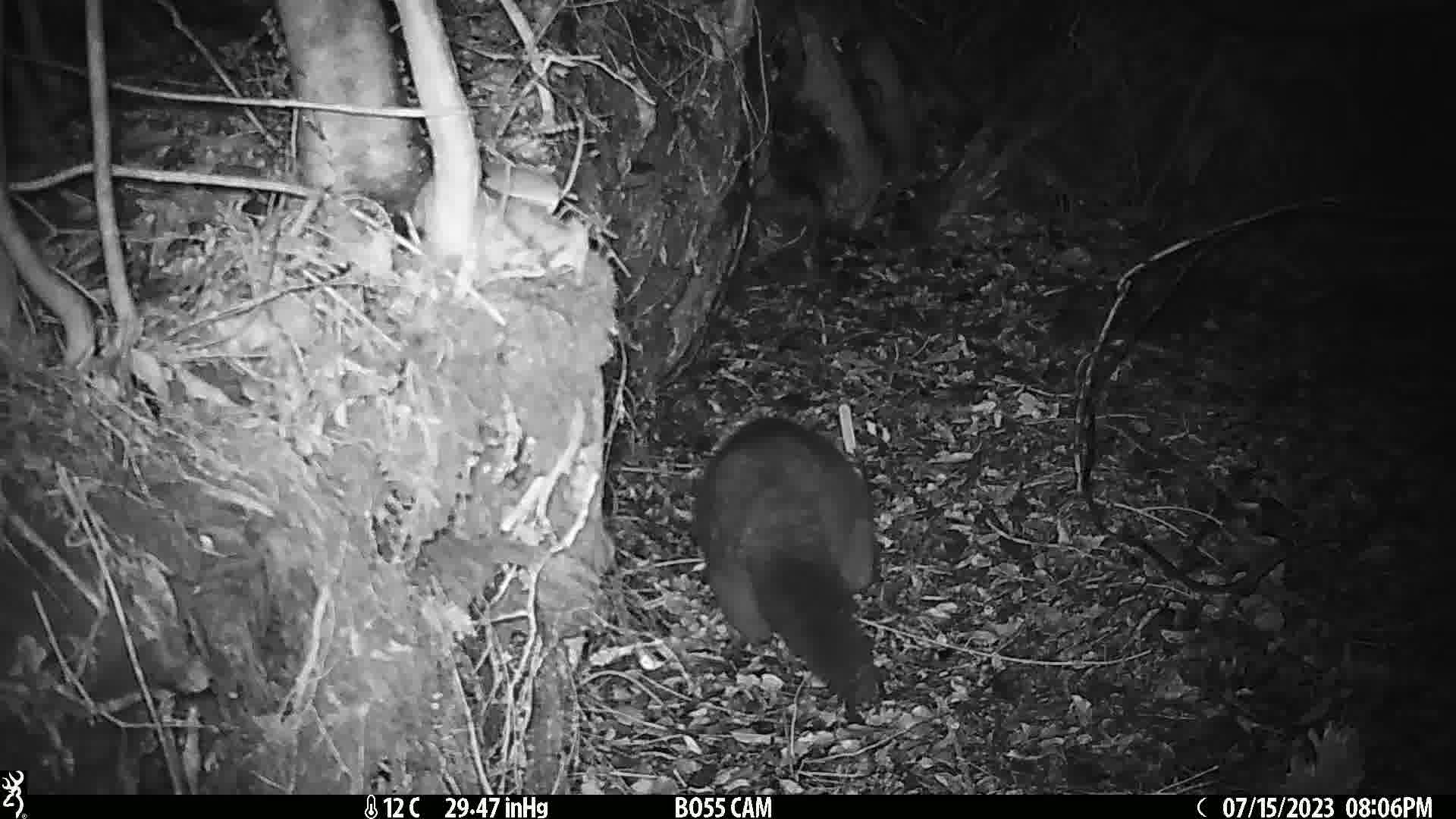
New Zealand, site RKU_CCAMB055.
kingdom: Animalia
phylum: Chordata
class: Mammalia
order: Diprotodontia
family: Phalangeridae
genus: Trichosurus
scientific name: Trichosurus vulpecula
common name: common brushtail possum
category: possum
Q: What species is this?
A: Possum (common brushtail possum) (Trichosurus vulpecula).